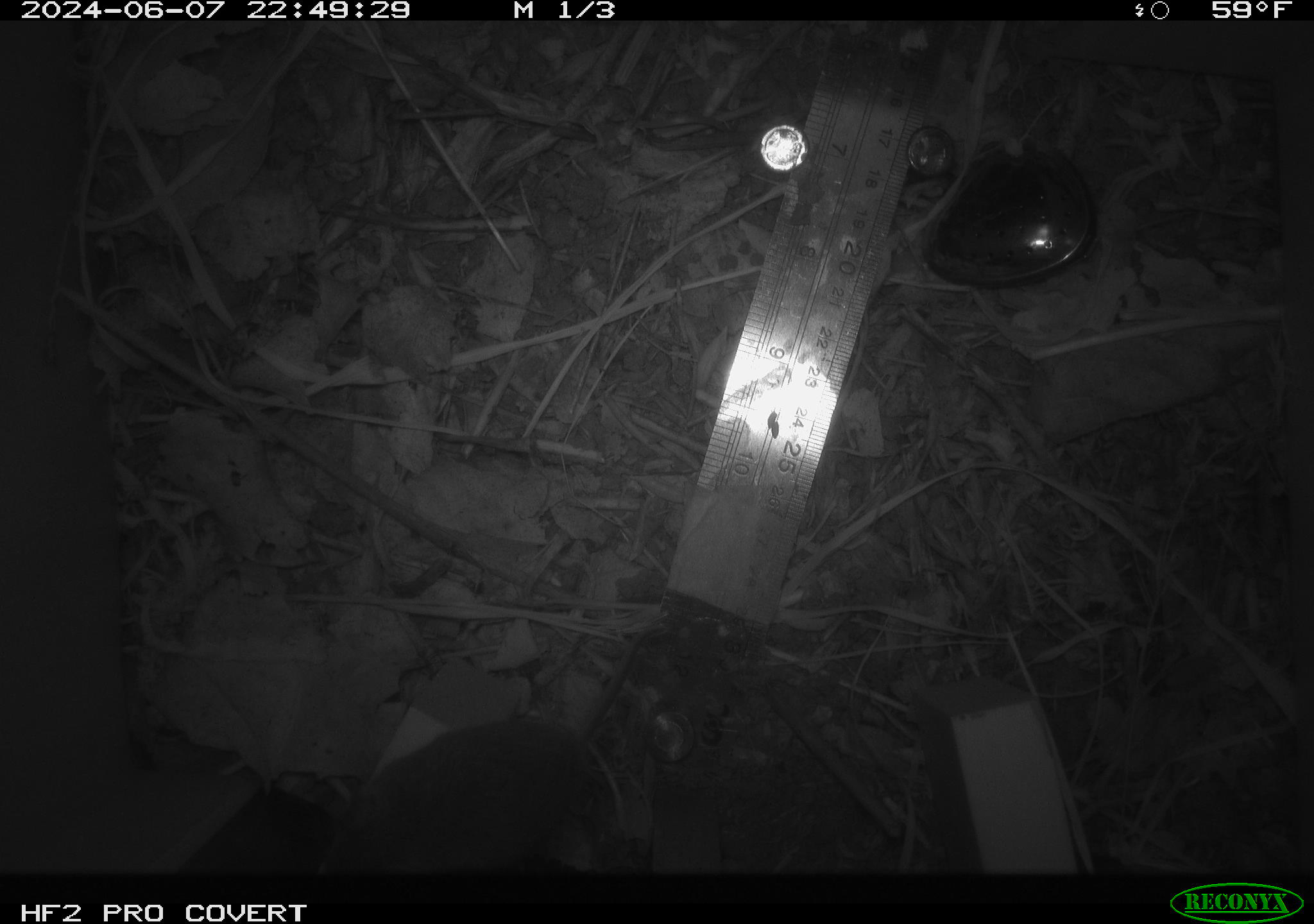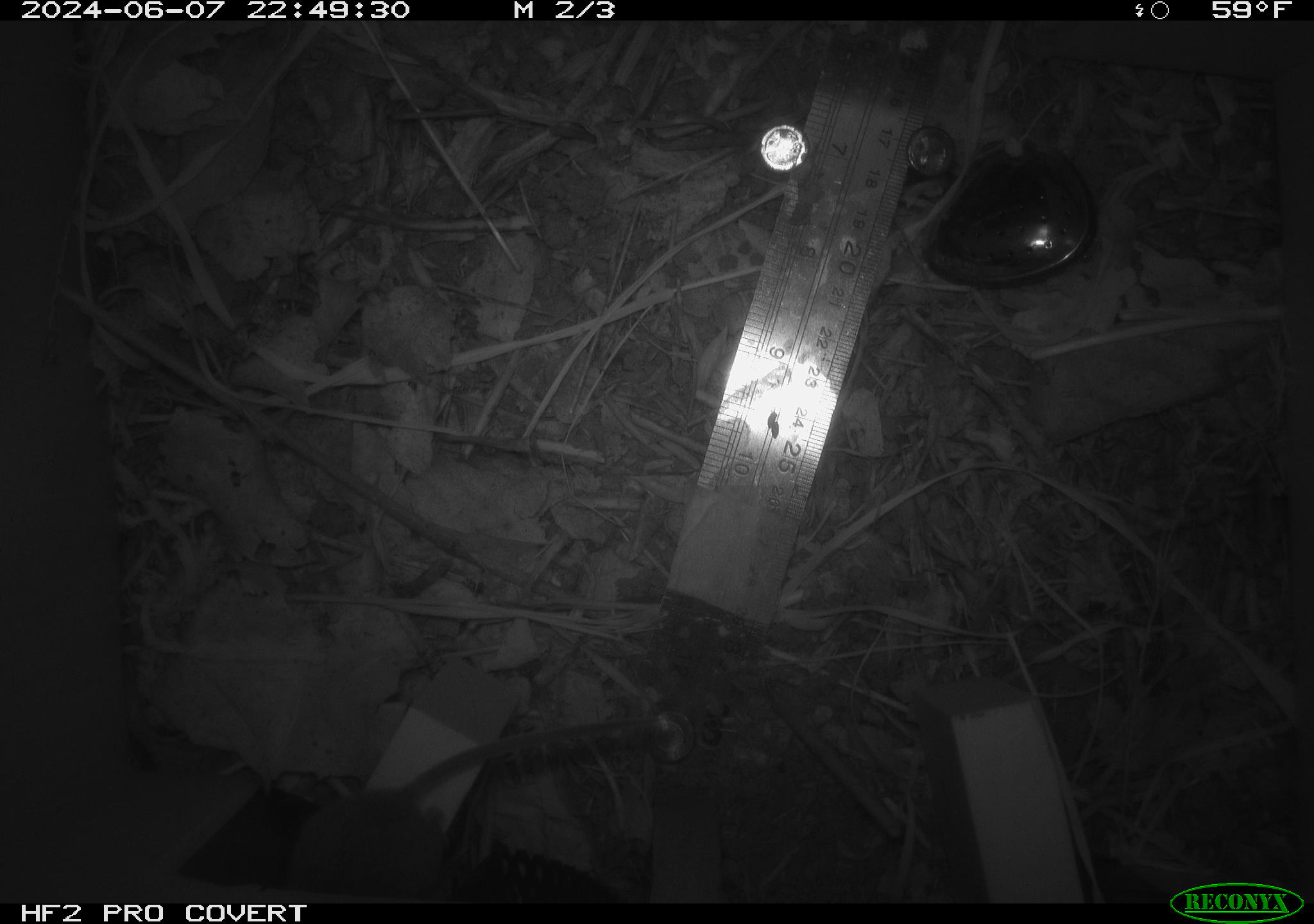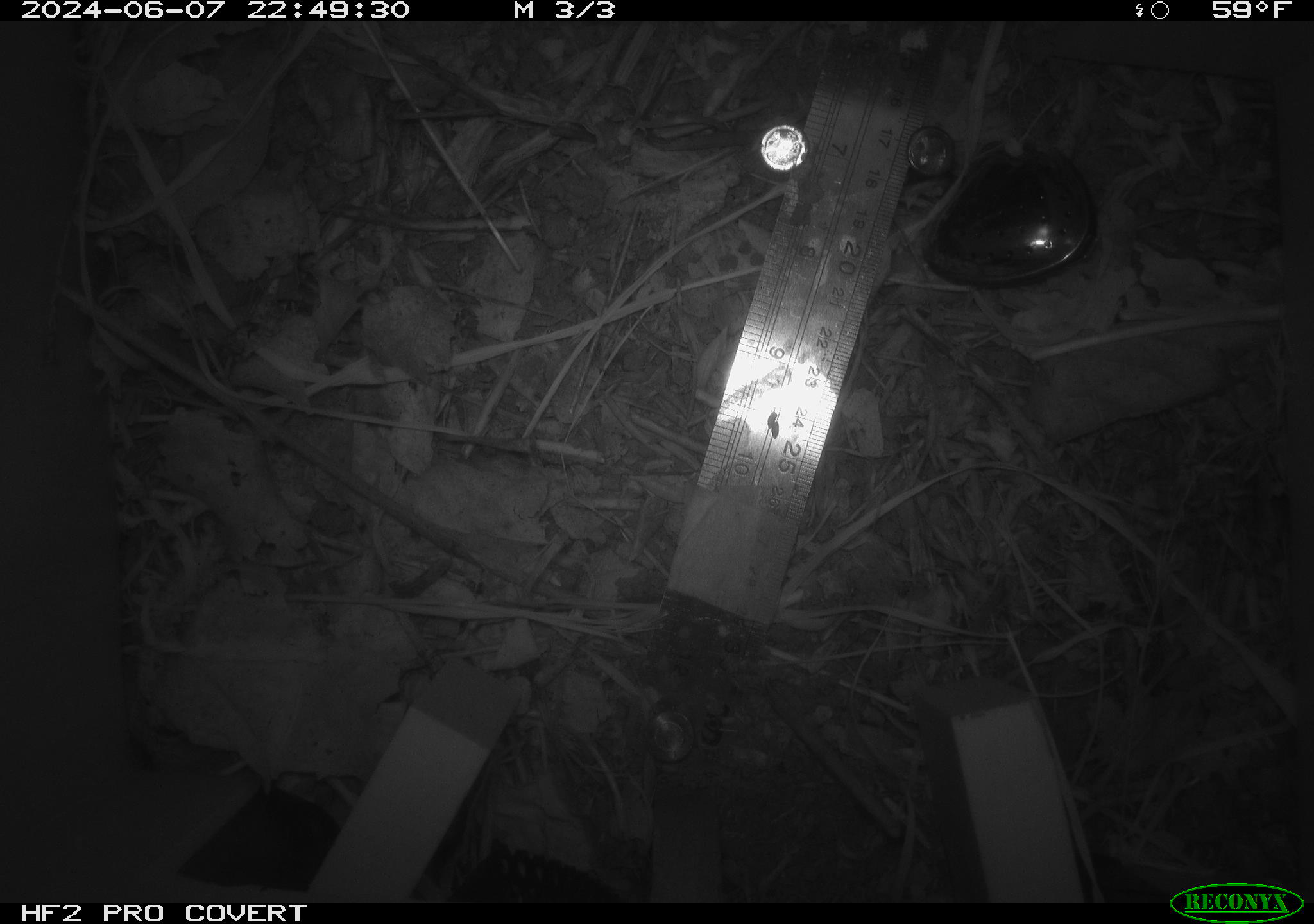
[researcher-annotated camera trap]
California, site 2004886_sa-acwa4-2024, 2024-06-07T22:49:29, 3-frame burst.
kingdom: Animalia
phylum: Chordata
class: Mammalia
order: Rodentia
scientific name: Rodentia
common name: mouse species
Mouse species (Rodentia).